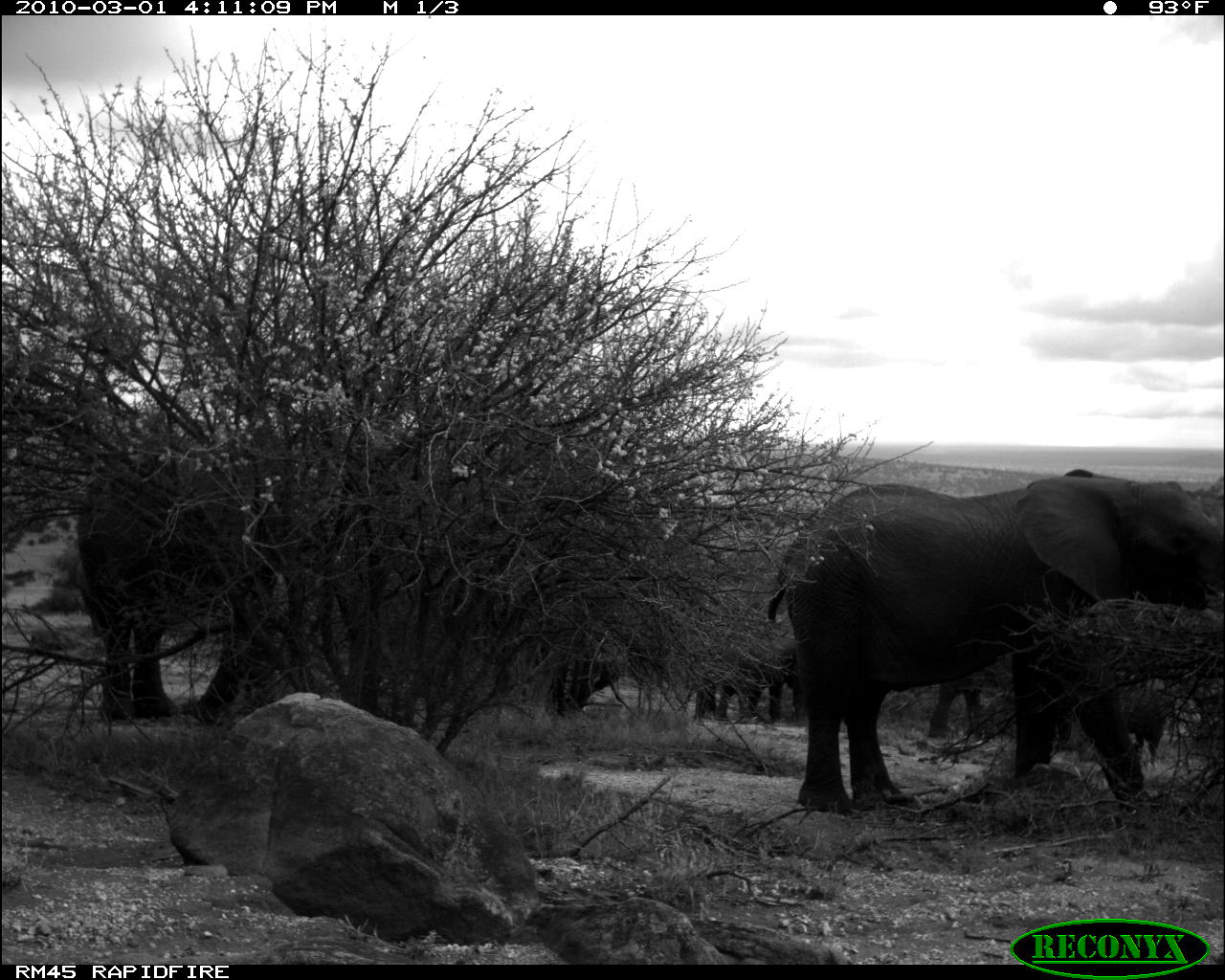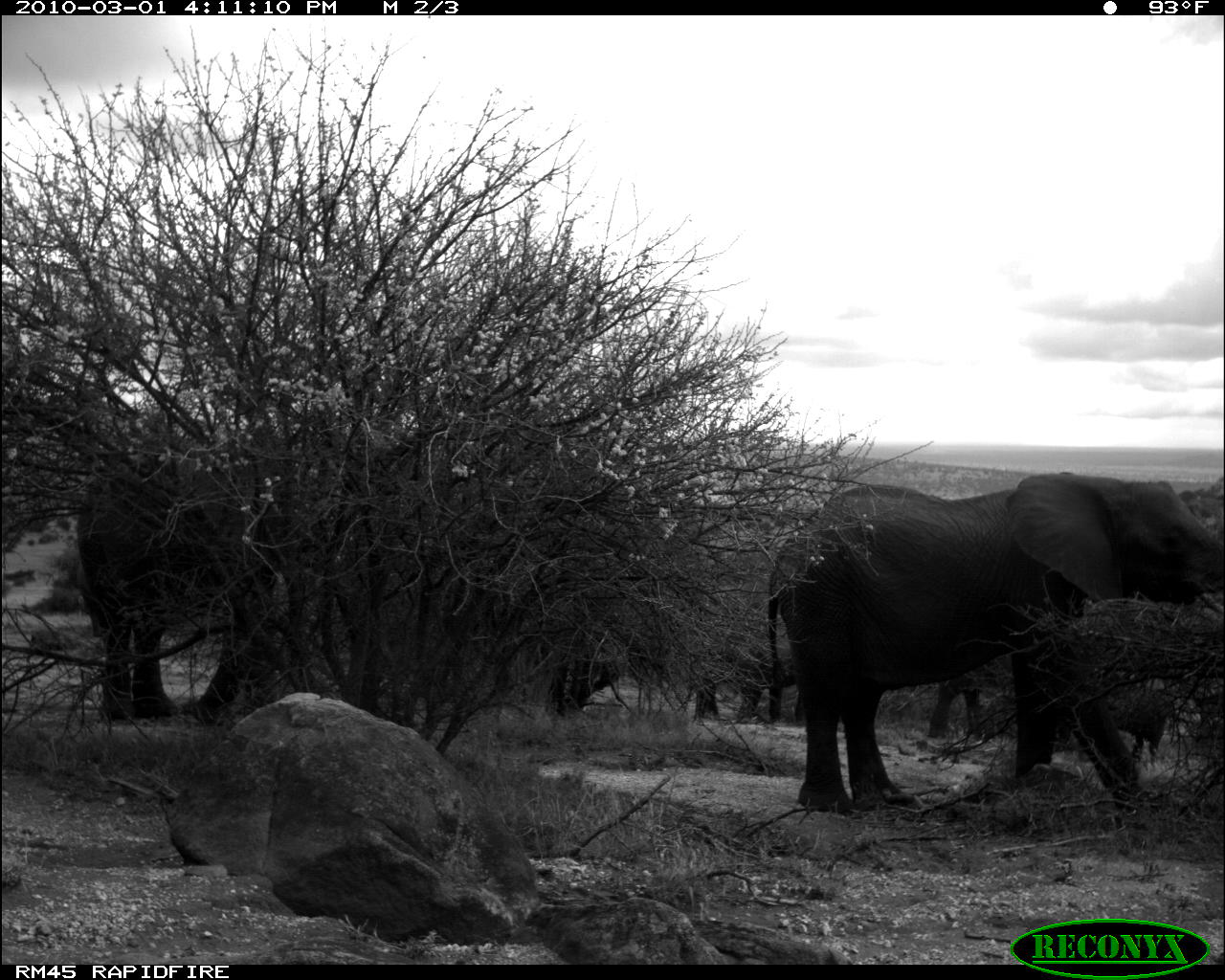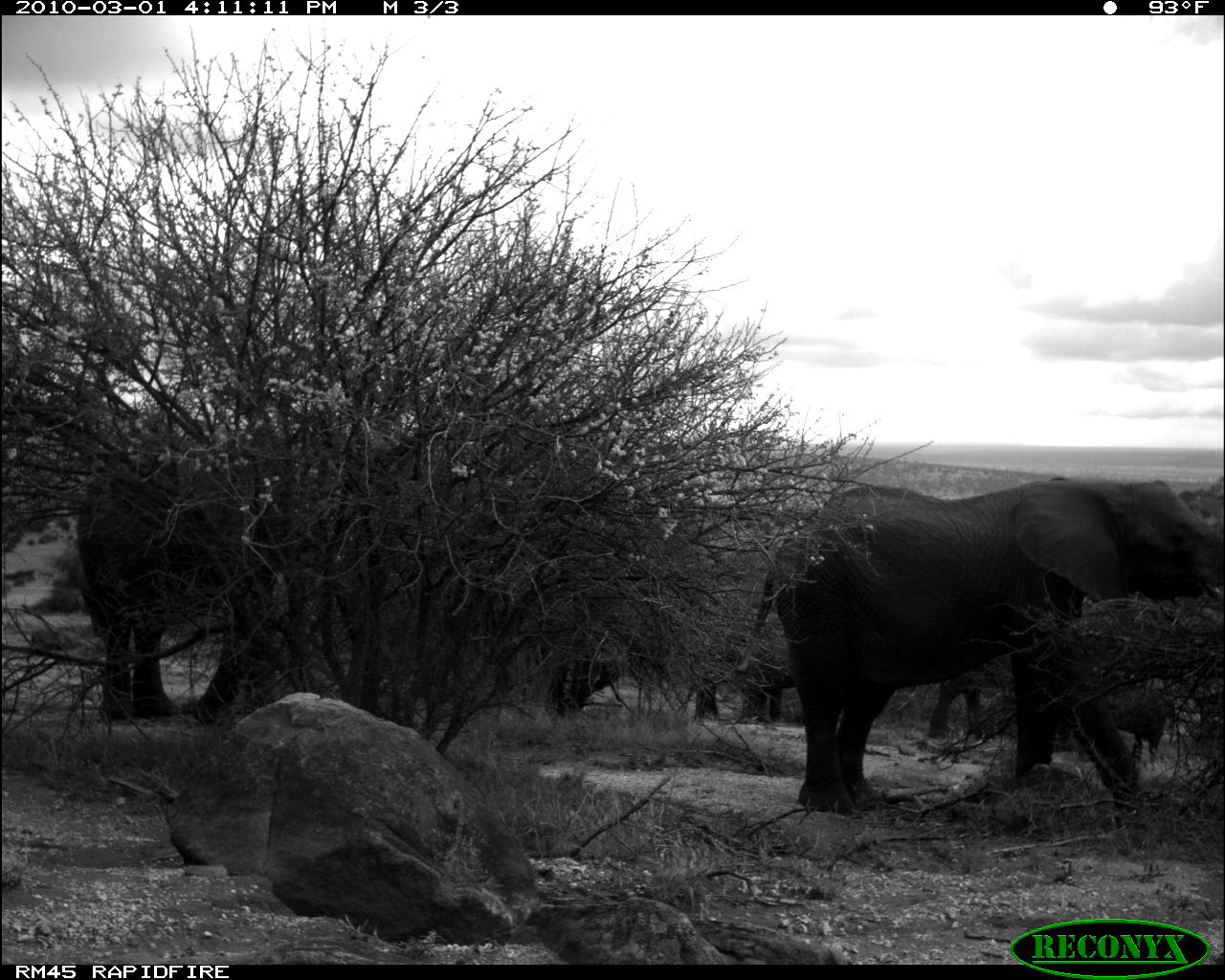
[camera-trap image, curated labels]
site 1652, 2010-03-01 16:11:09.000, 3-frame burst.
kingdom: Animalia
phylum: Chordata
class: Mammalia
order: Proboscidea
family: Elephantidae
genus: Loxodonta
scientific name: Loxodonta africana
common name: african bush elephant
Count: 7.